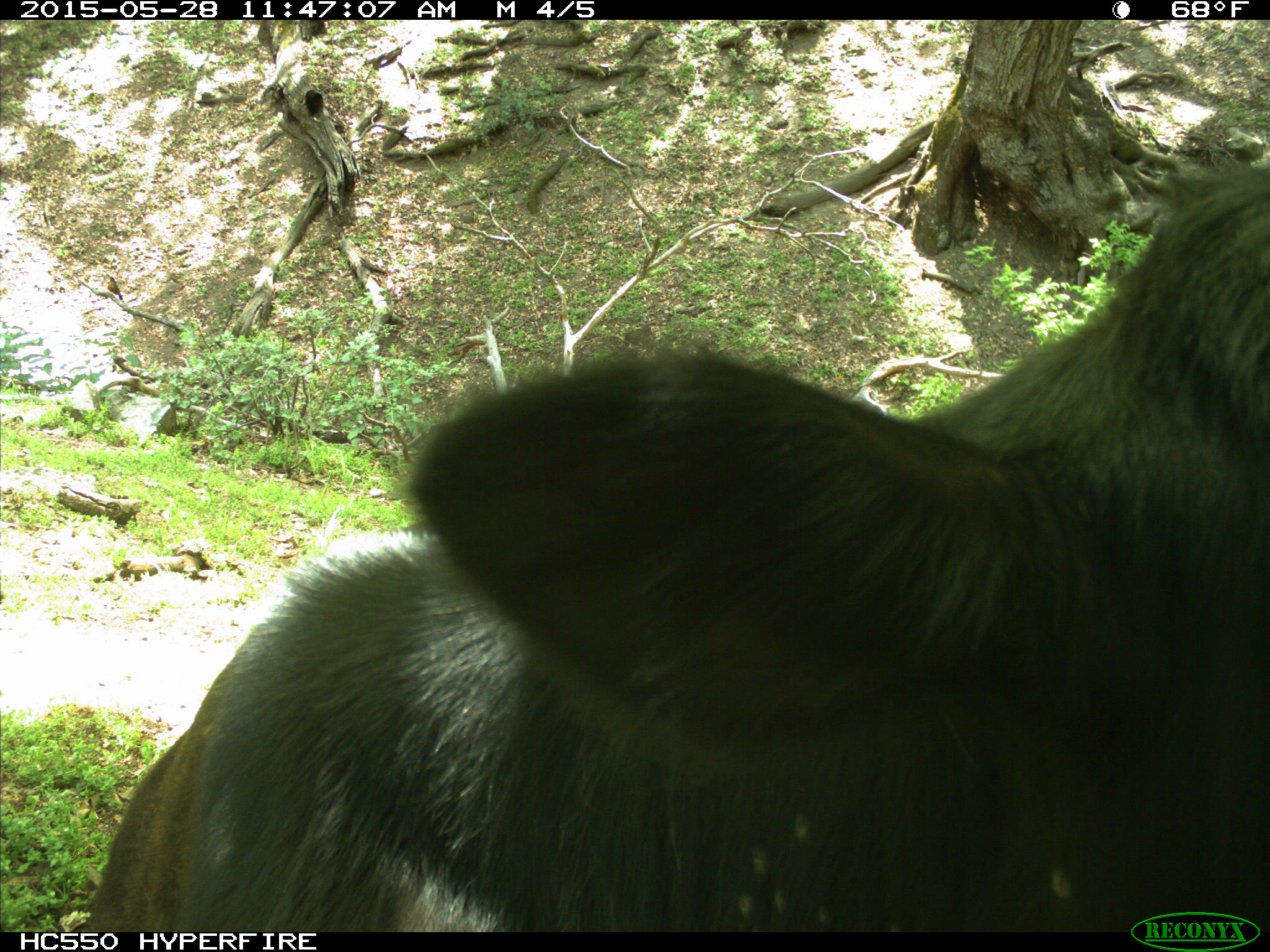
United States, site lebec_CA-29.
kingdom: Animalia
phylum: Chordata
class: Mammalia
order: Artiodactyla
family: Bovidae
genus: Bos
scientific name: Bos taurus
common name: domestic cow